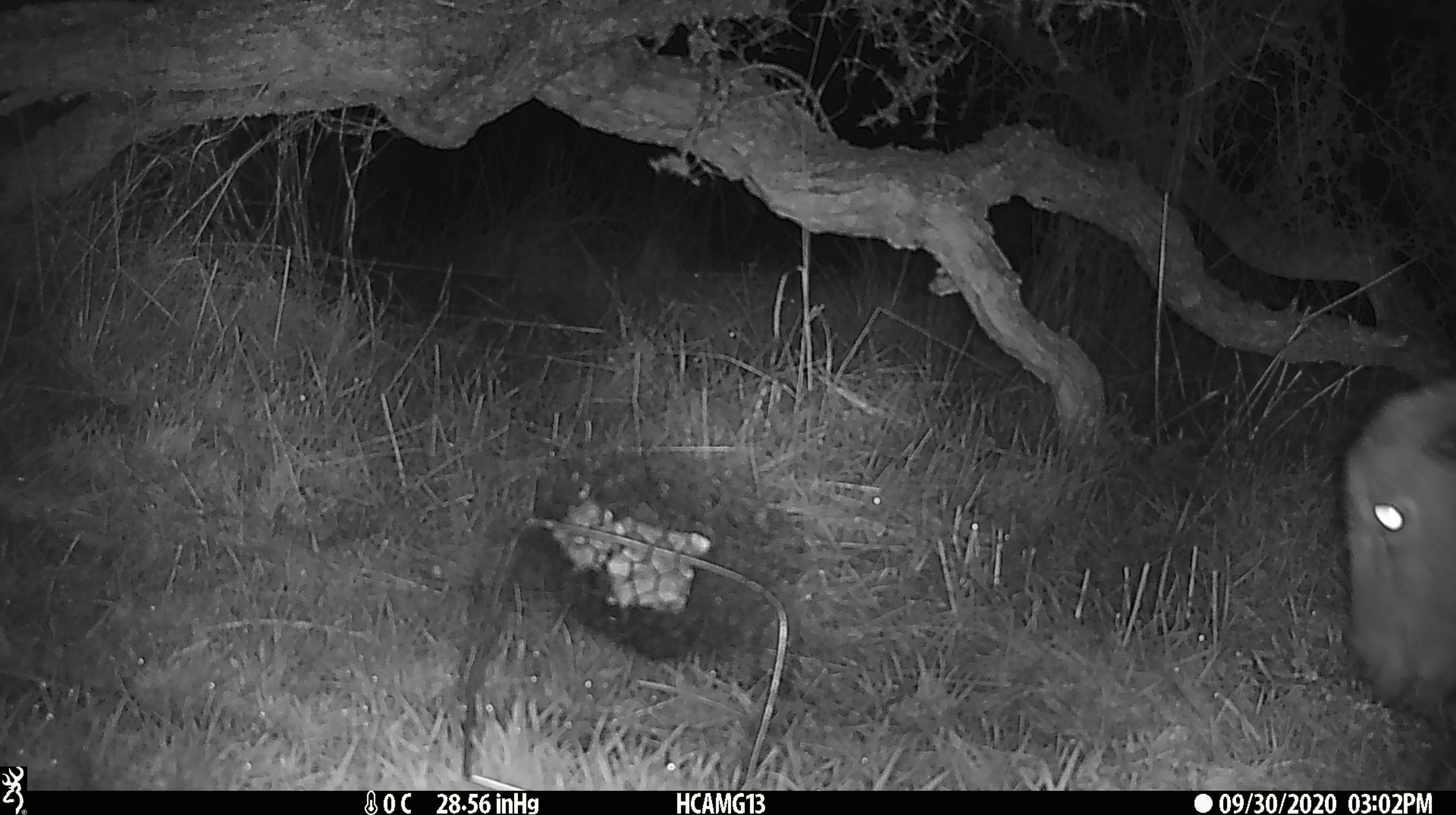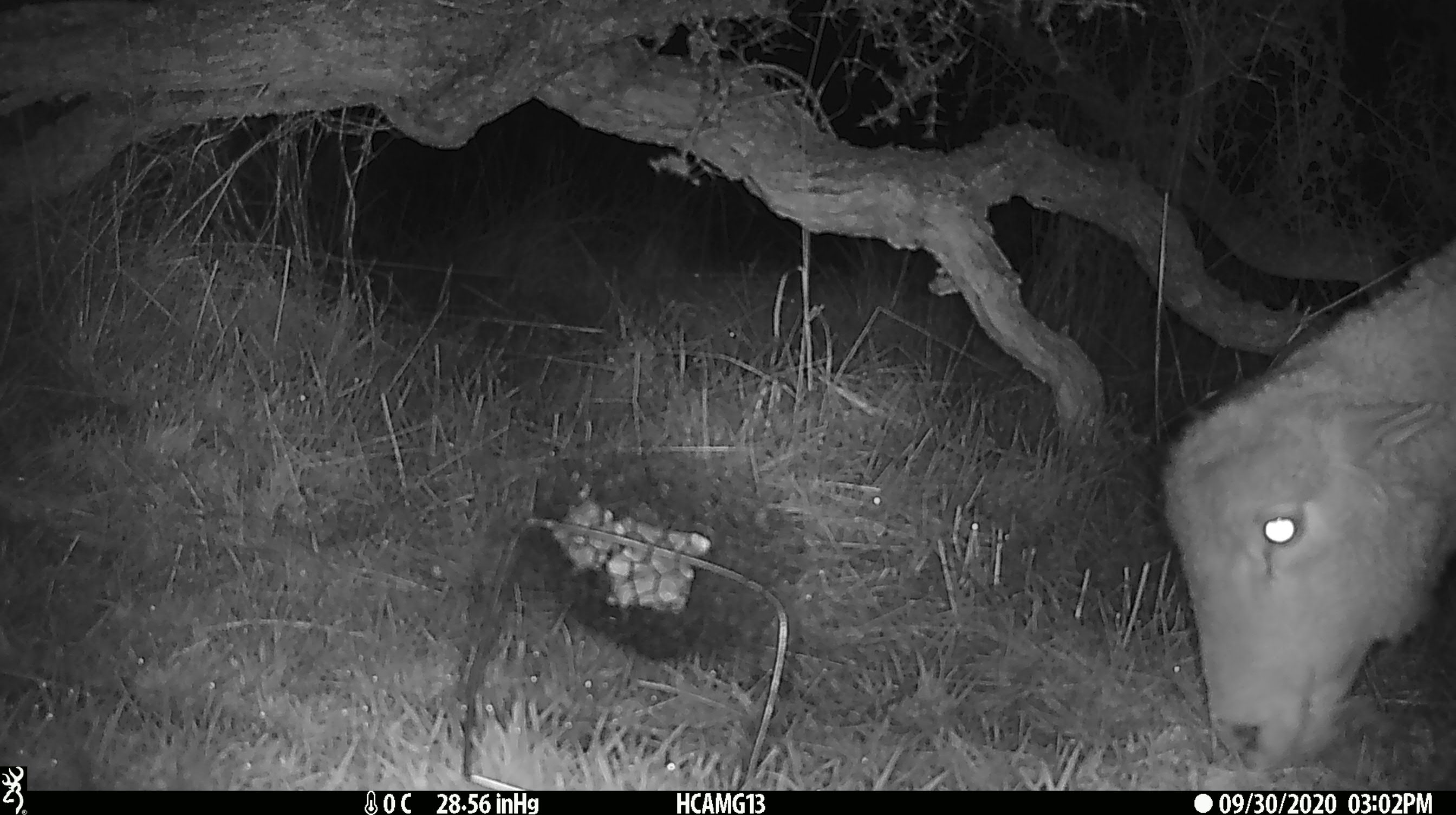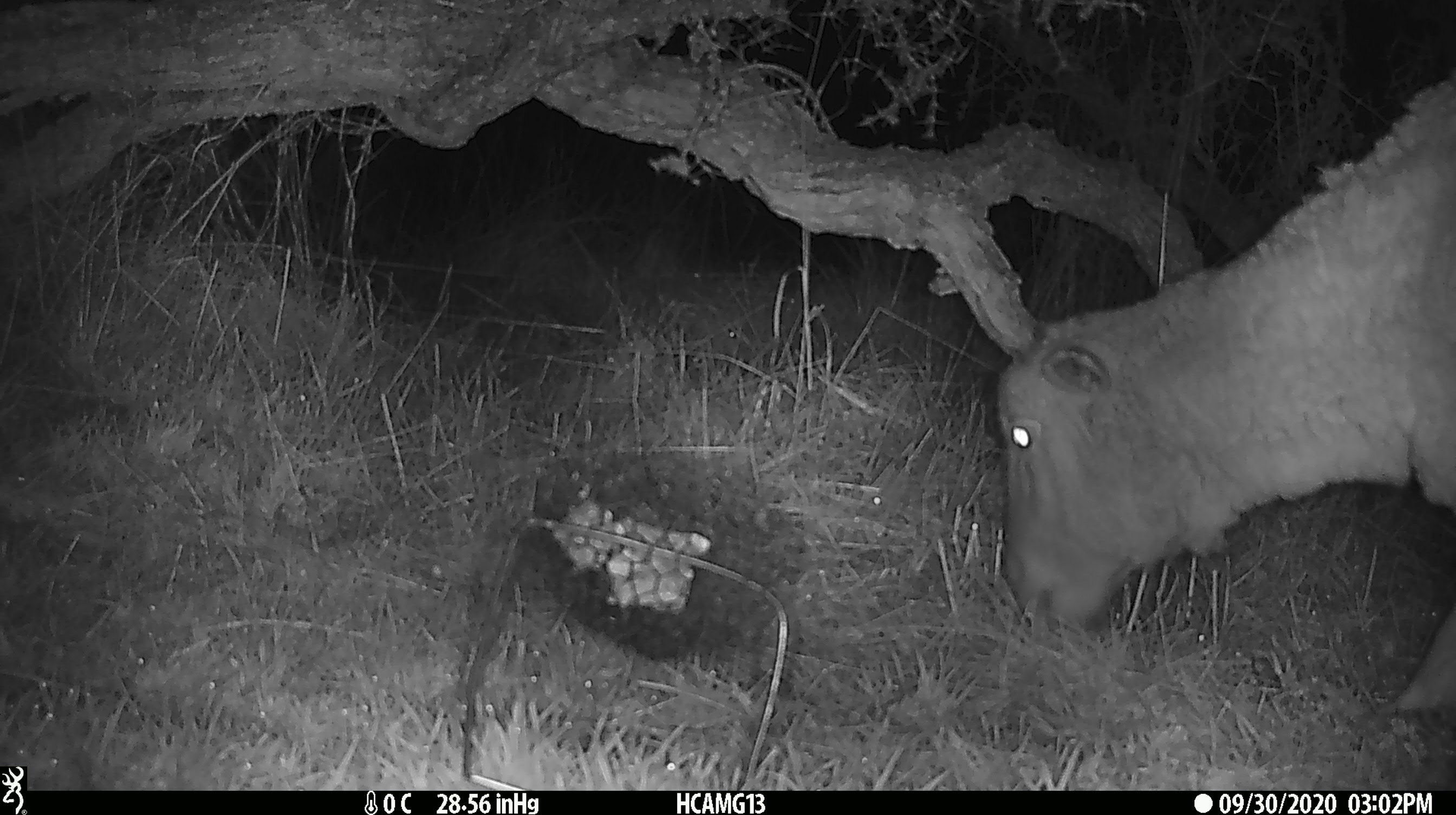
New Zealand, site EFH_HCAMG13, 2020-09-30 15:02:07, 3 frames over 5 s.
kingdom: Animalia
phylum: Chordata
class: Mammalia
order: Artiodactyla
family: Bovidae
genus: Ovis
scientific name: Ovis aries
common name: domestic sheep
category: sheep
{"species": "sheep (domestic sheep) (Ovis aries)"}